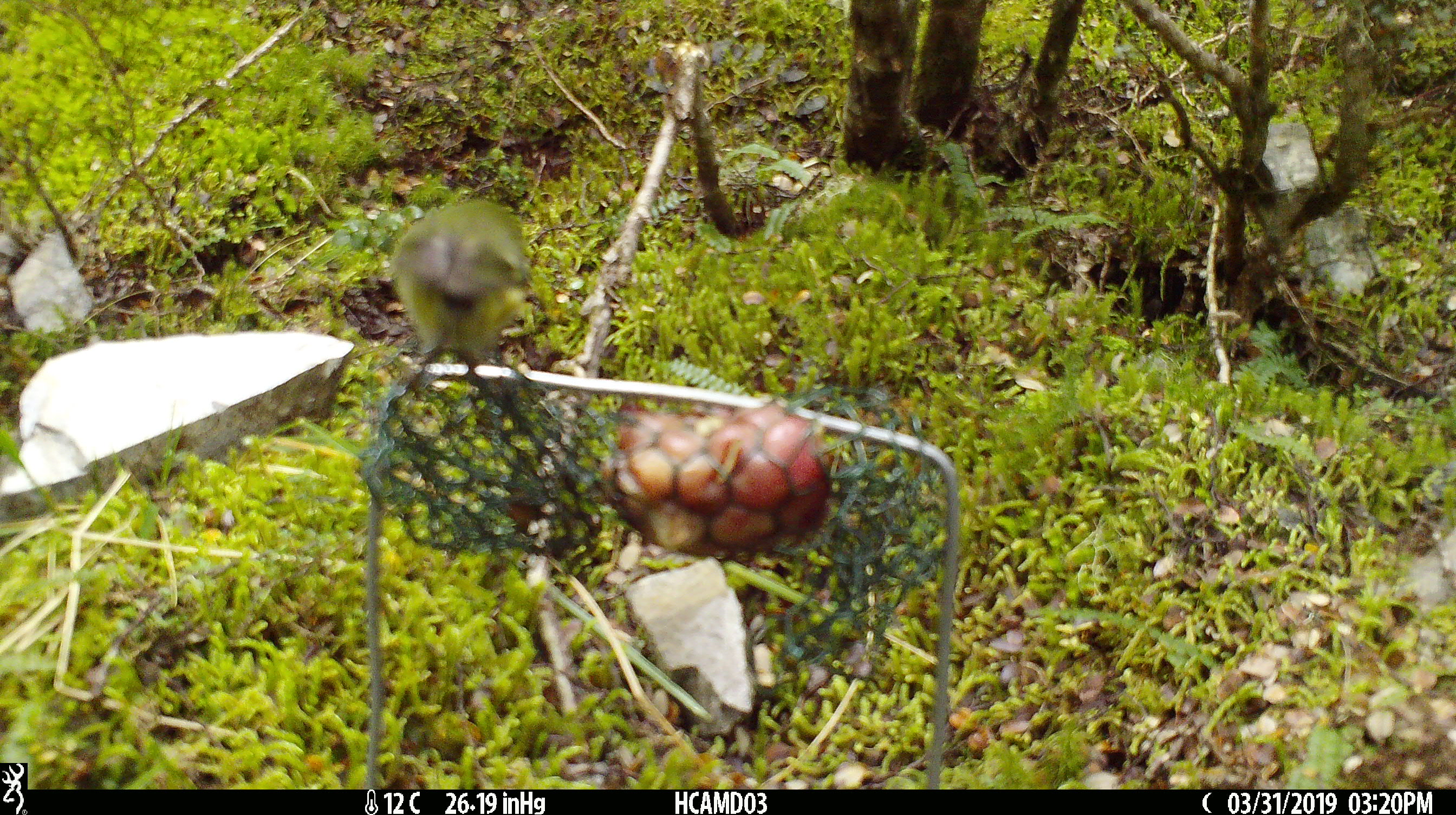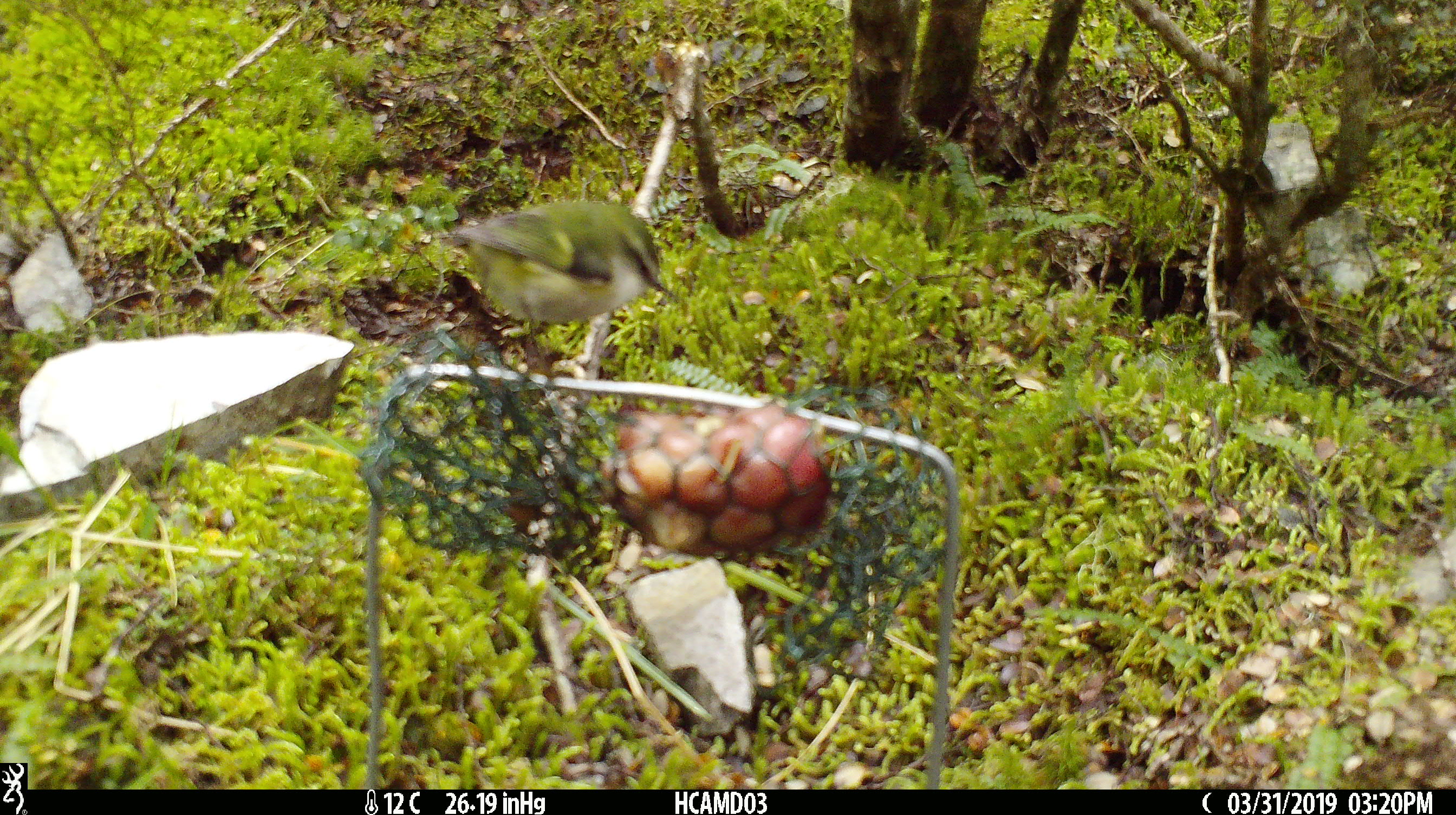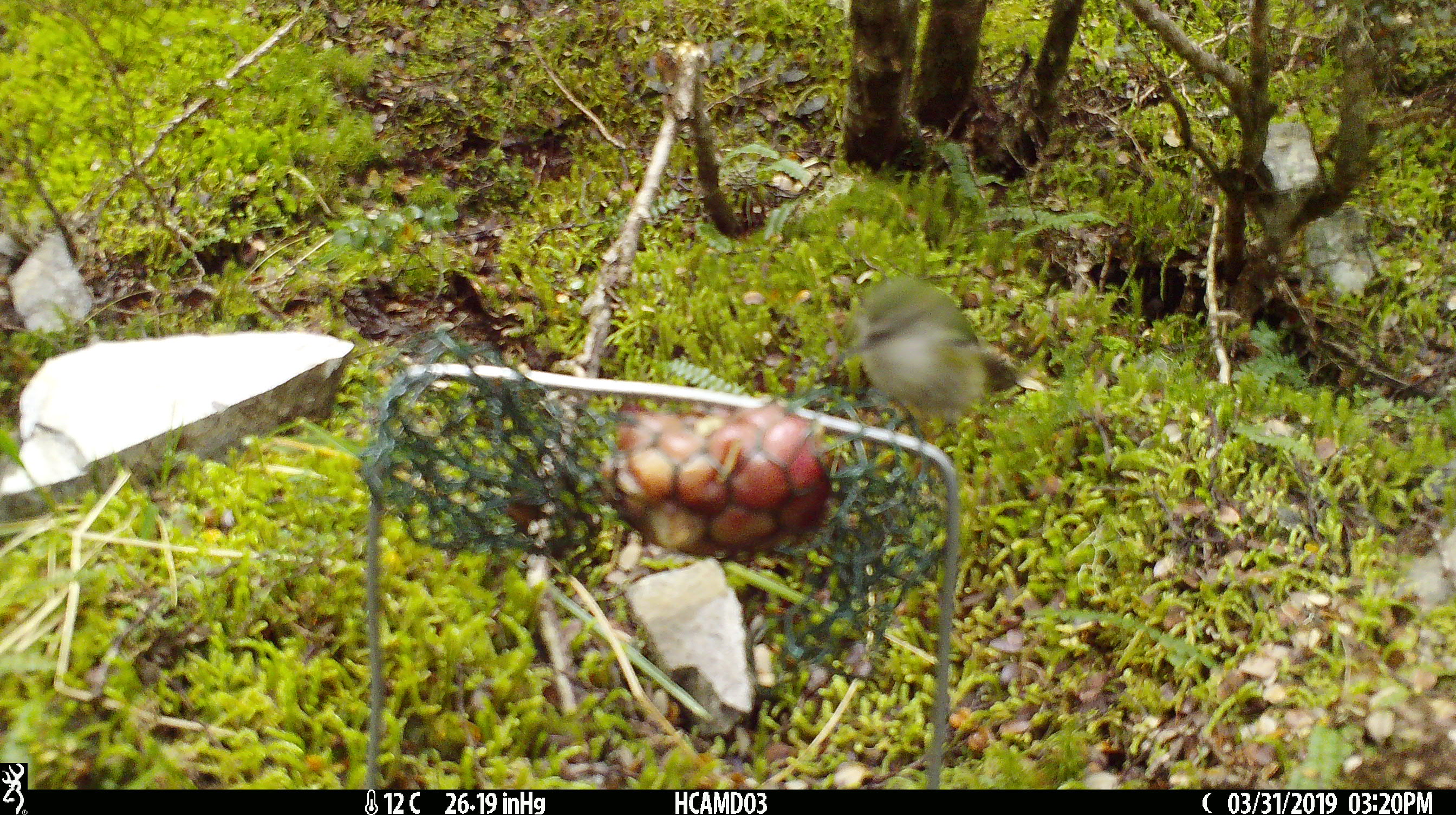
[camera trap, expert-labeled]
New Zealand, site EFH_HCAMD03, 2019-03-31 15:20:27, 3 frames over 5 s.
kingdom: Animalia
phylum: Chordata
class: Aves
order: Passeriformes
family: Acanthisittidae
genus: Acanthisitta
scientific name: Acanthisitta chloris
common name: rifleman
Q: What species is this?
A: Rifleman (Acanthisitta chloris).